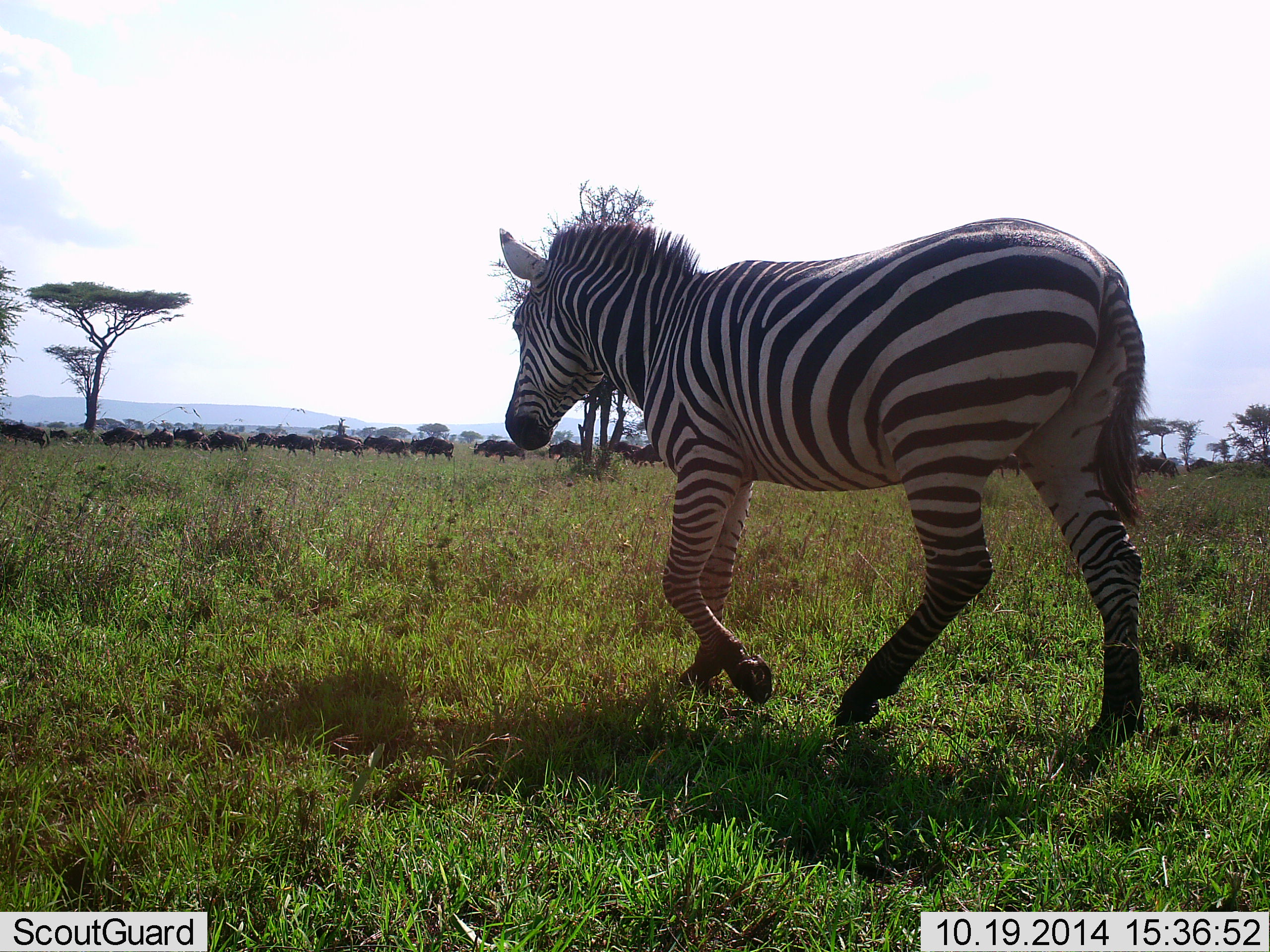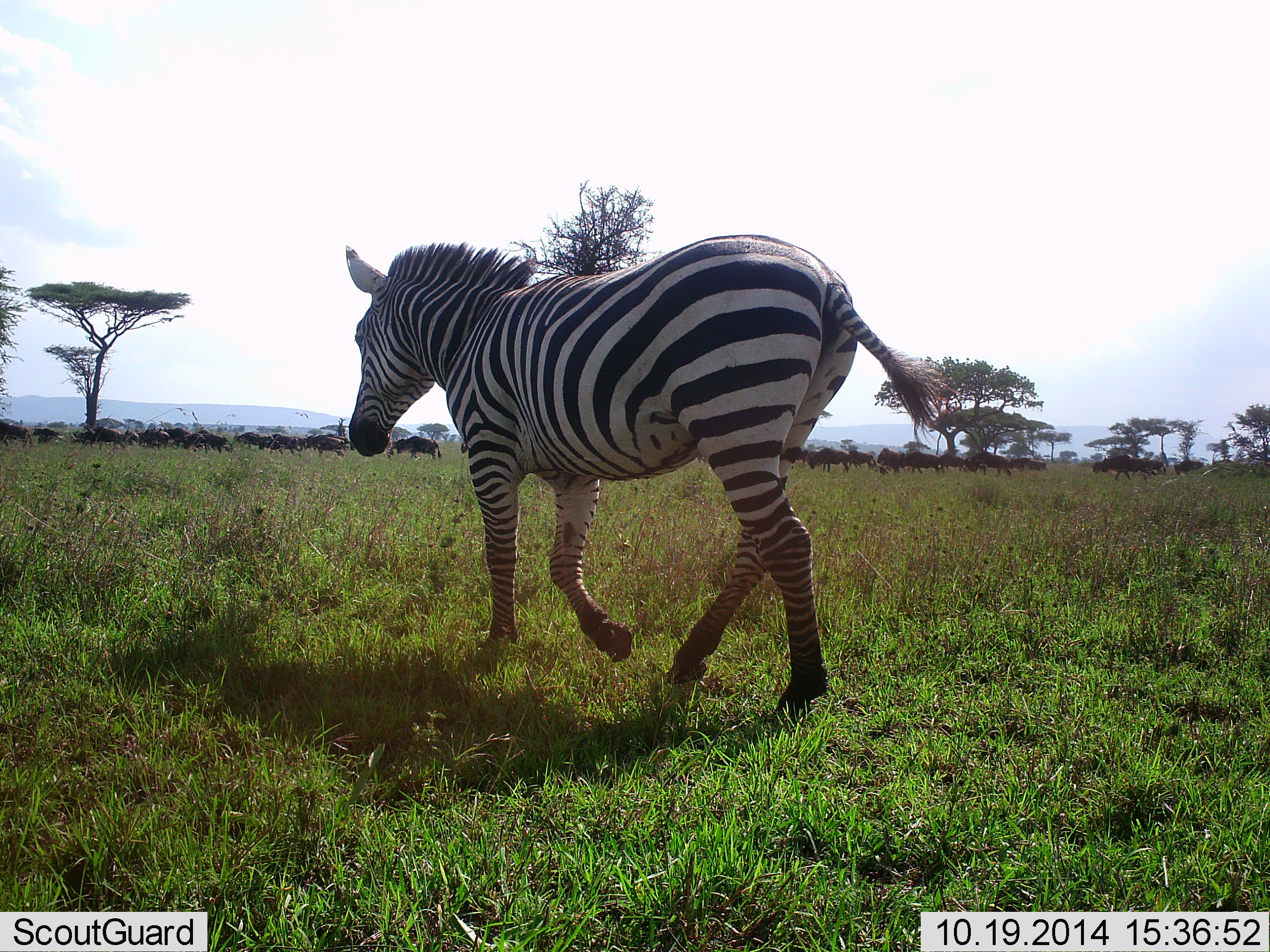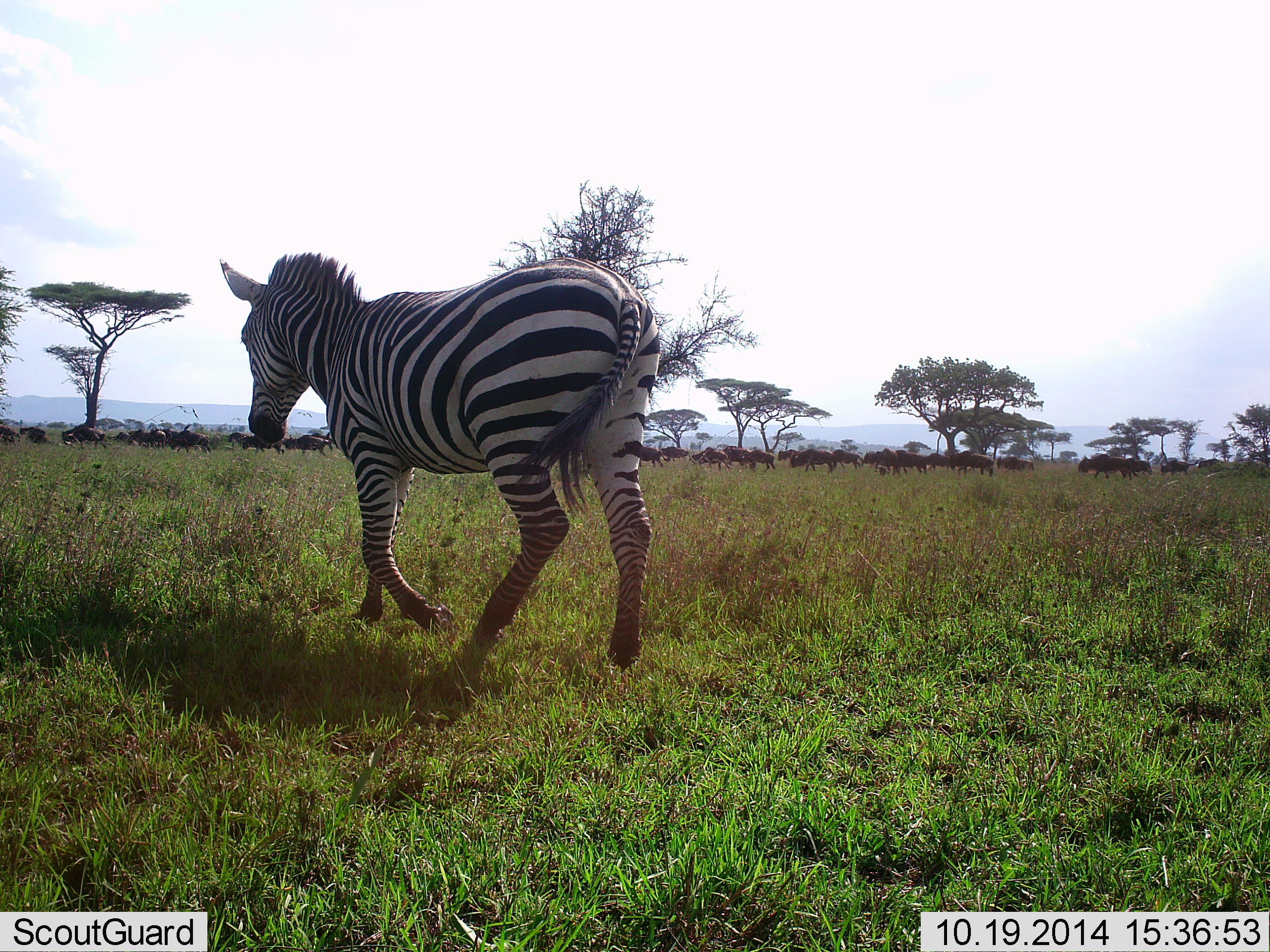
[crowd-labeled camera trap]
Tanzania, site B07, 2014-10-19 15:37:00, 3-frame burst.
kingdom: Animalia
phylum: Chordata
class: Mammalia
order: Artiodactyla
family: Bovidae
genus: Connochaetes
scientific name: Connochaetes taurinus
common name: blue wildebeest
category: wildebeest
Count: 11-50.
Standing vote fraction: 0%.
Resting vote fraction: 0%.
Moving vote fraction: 89%.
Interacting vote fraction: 0%.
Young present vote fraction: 0%.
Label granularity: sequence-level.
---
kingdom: Animalia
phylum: Chordata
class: Mammalia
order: Perissodactyla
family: Equidae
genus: Equus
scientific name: Equus quagga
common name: plains zebra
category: zebra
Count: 1.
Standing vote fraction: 0%.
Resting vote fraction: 0%.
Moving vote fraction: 100%.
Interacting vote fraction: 0%.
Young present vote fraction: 0%.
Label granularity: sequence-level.